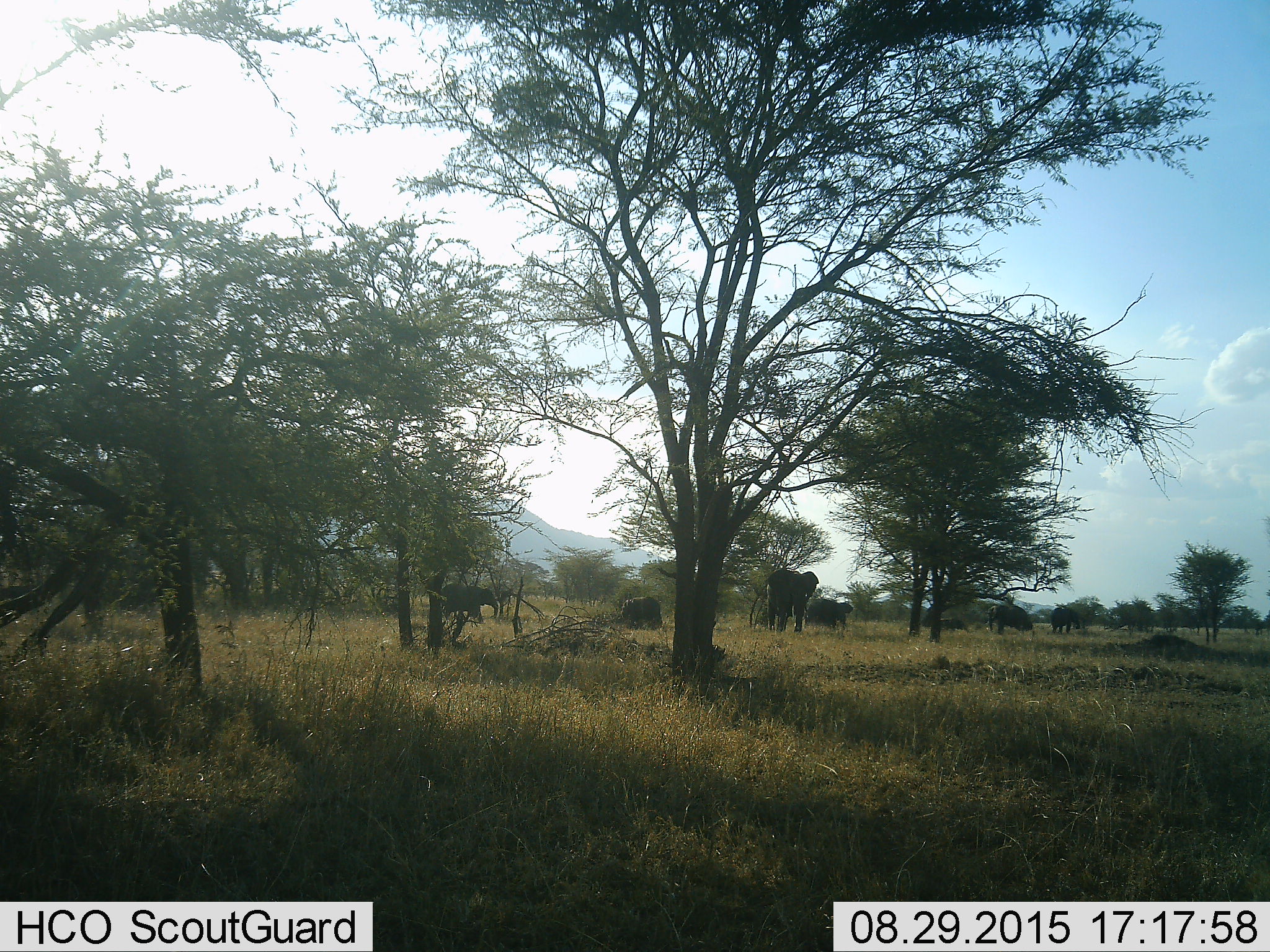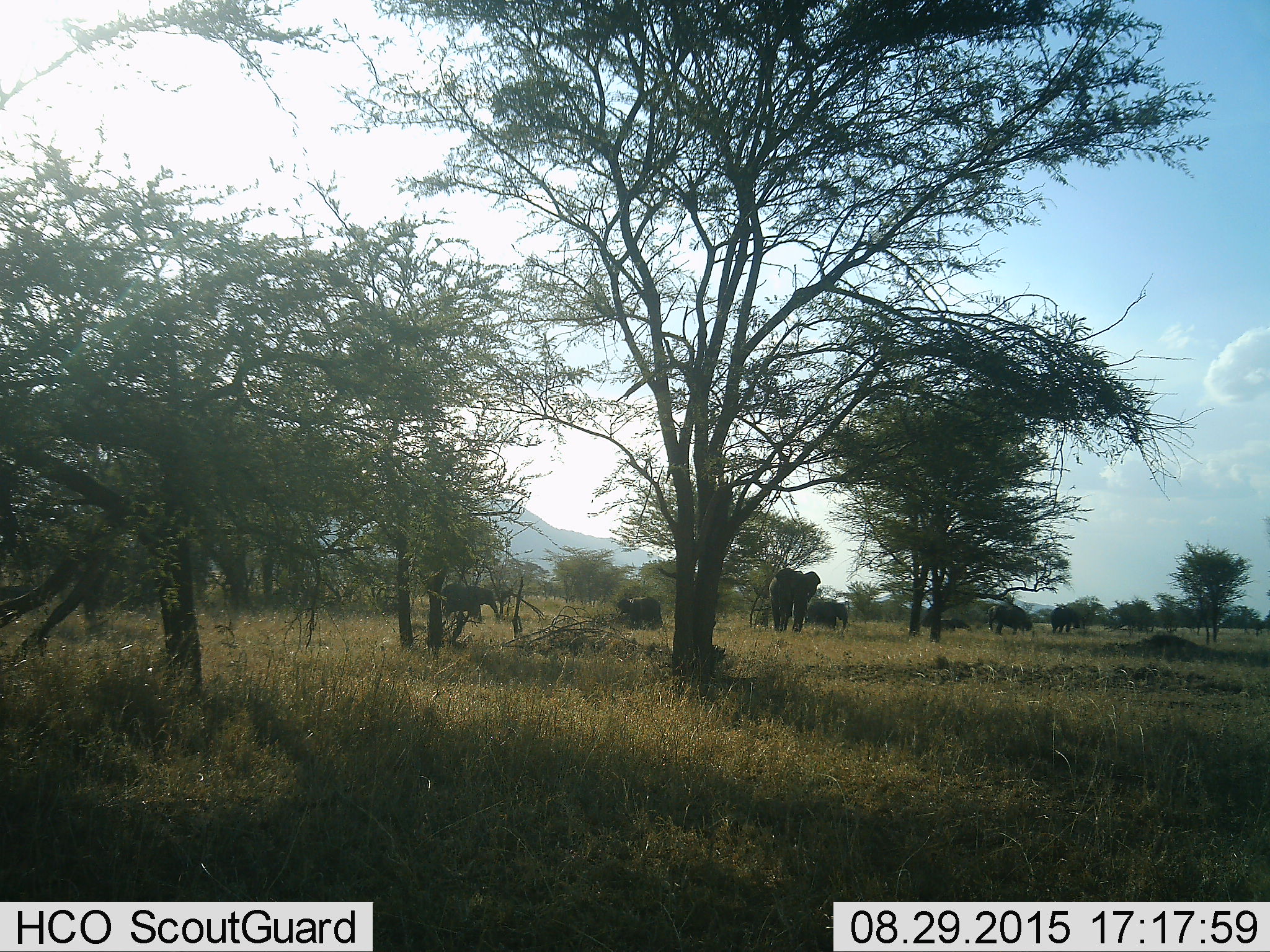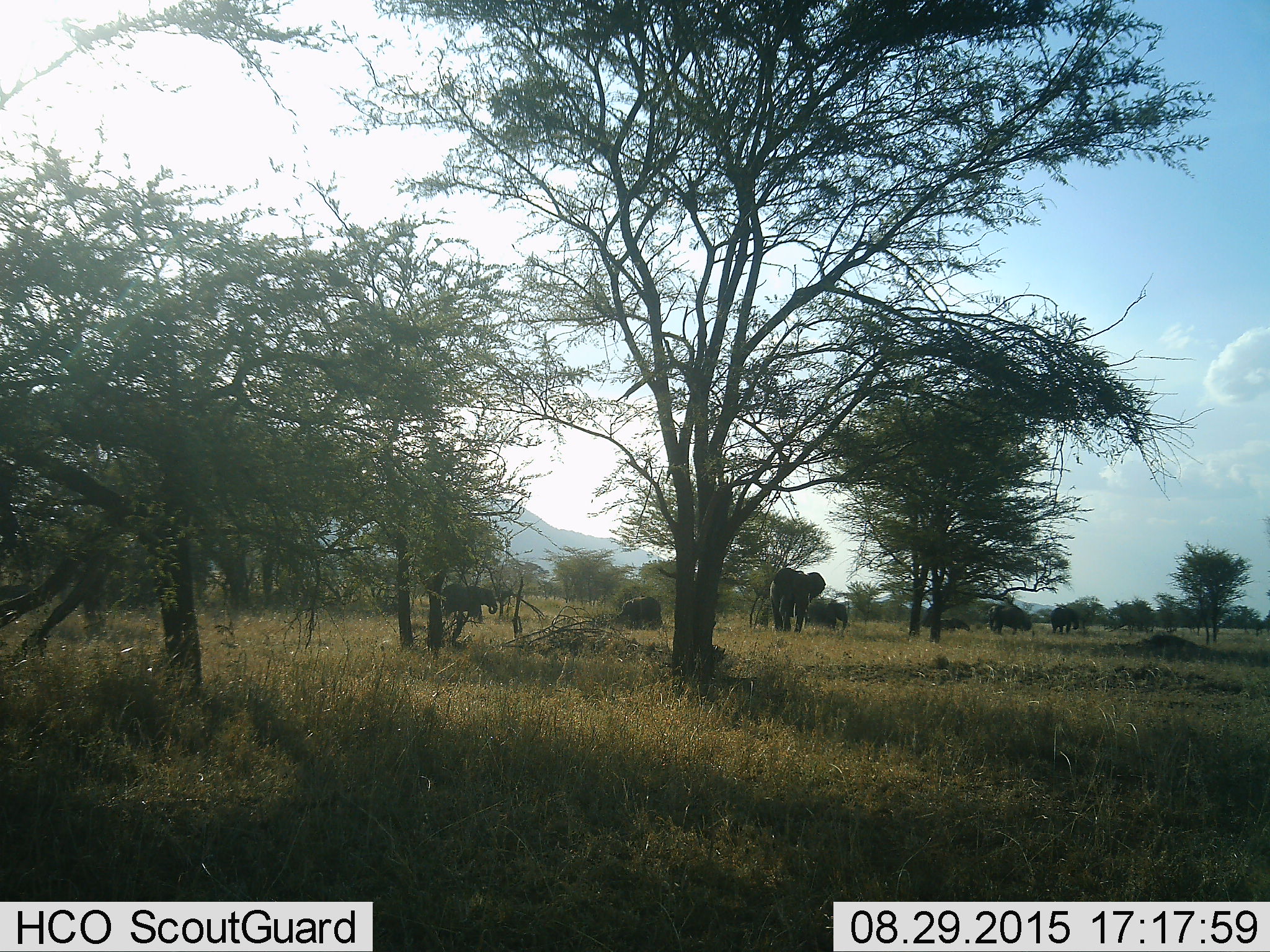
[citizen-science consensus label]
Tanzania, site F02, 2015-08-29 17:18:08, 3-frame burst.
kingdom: Animalia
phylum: Chordata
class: Mammalia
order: Proboscidea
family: Elephantidae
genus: Loxodonta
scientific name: Loxodonta africana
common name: african bush elephant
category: elephant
Elephant (african bush elephant) (Loxodonta africana), count 7. Behavior (volunteer vote fractions): standing 68%, resting 21%, moving 63%, interacting 5%. Young present (vote fraction): 42%. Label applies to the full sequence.